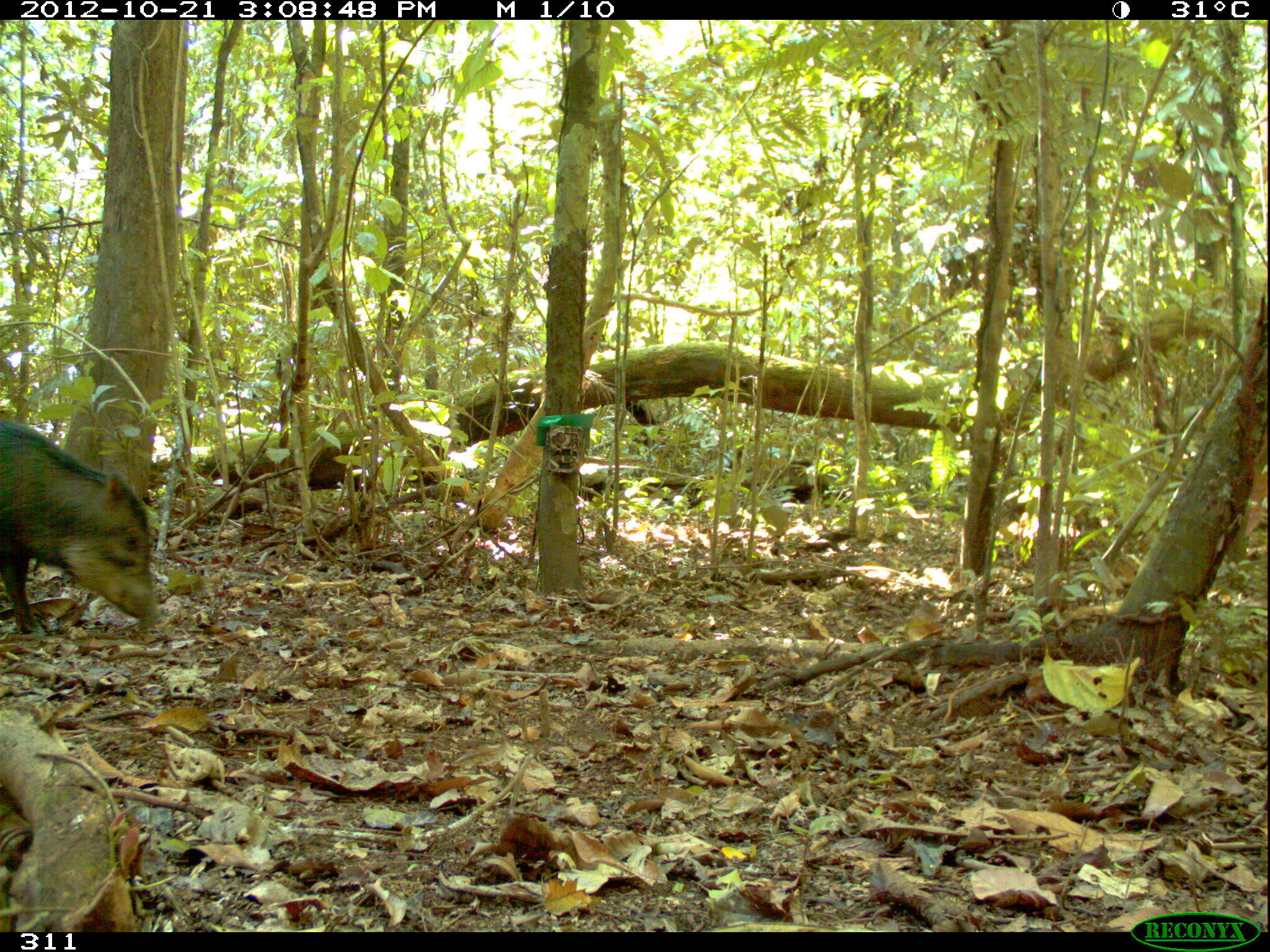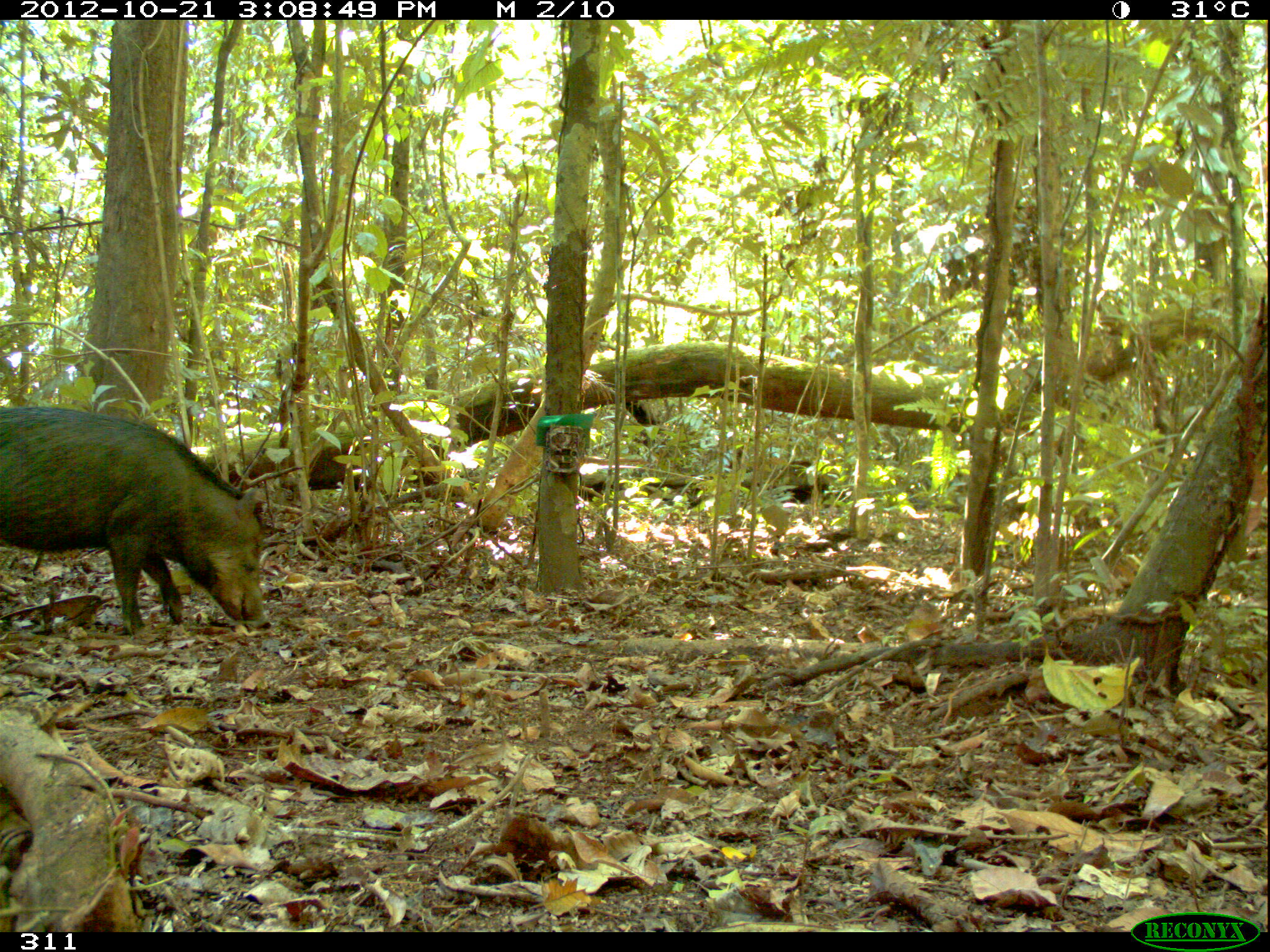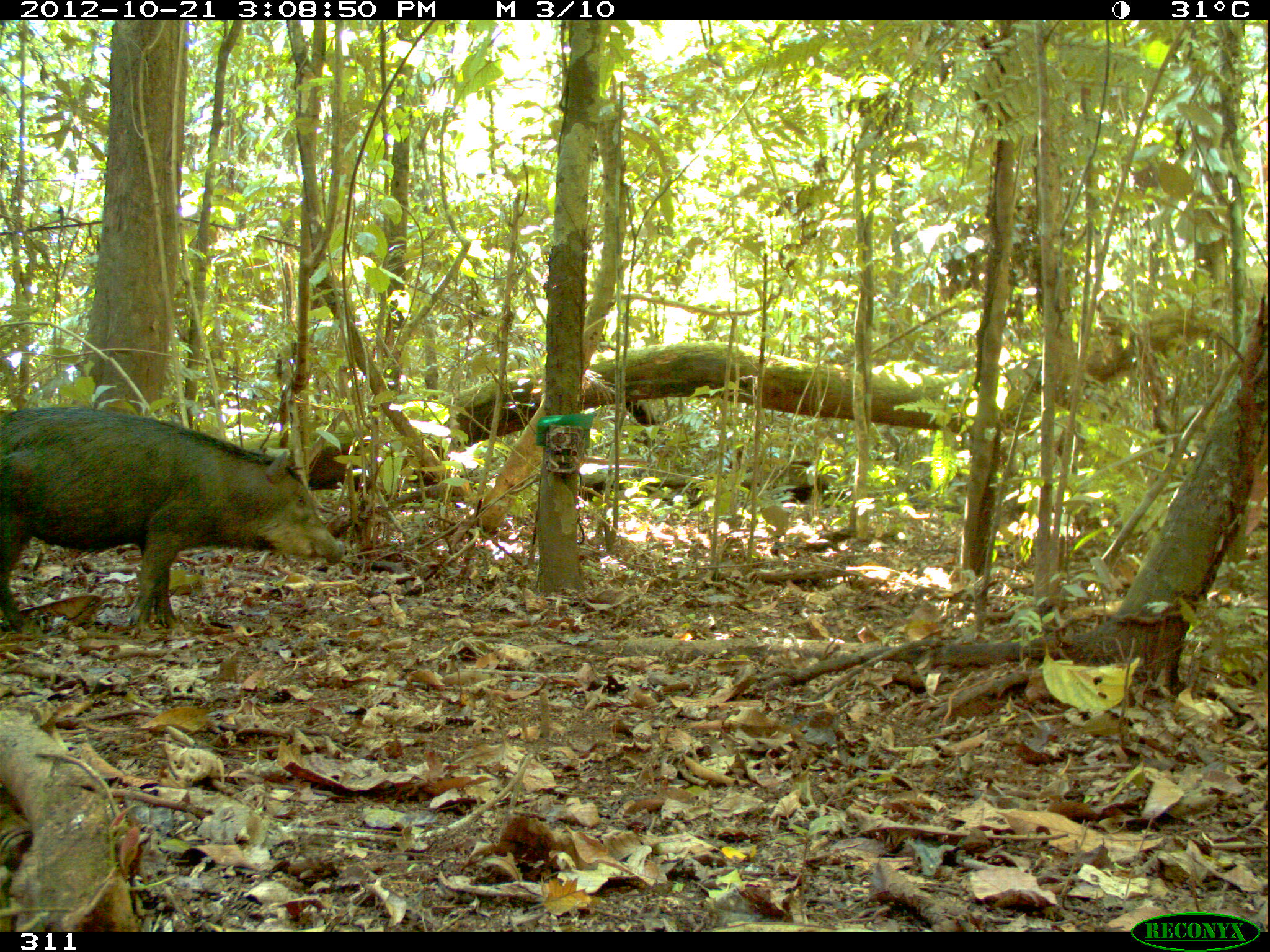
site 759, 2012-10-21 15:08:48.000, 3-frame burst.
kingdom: Animalia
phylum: Chordata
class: Mammalia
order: Artiodactyla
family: Tayassuidae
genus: Tayassu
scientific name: Tayassu pecari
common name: white-lipped peccary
Tayassu pecari (white-lipped peccary).